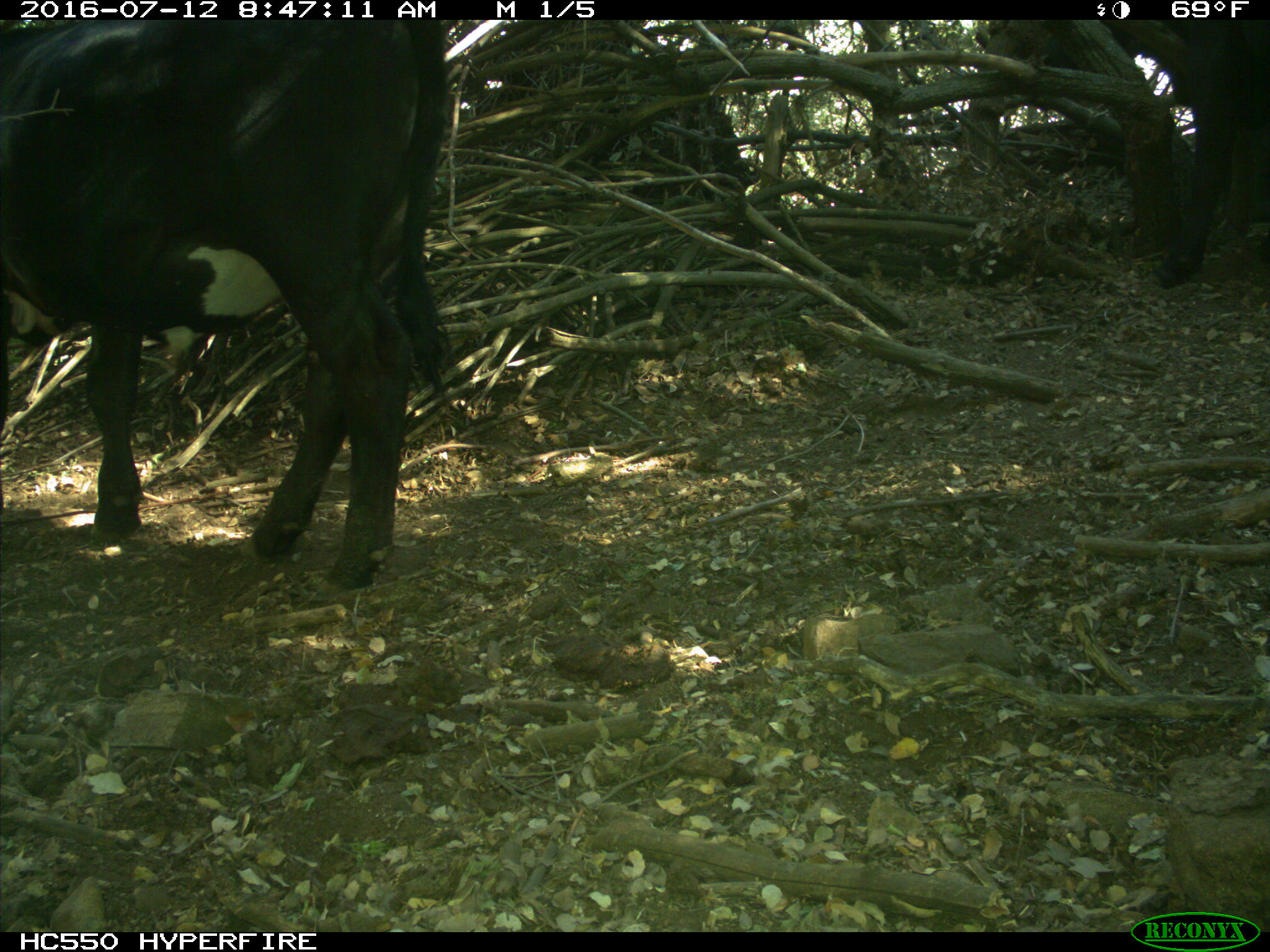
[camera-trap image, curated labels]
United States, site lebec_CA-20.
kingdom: Animalia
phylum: Chordata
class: Mammalia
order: Artiodactyla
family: Bovidae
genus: Bos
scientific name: Bos taurus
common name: domestic cow